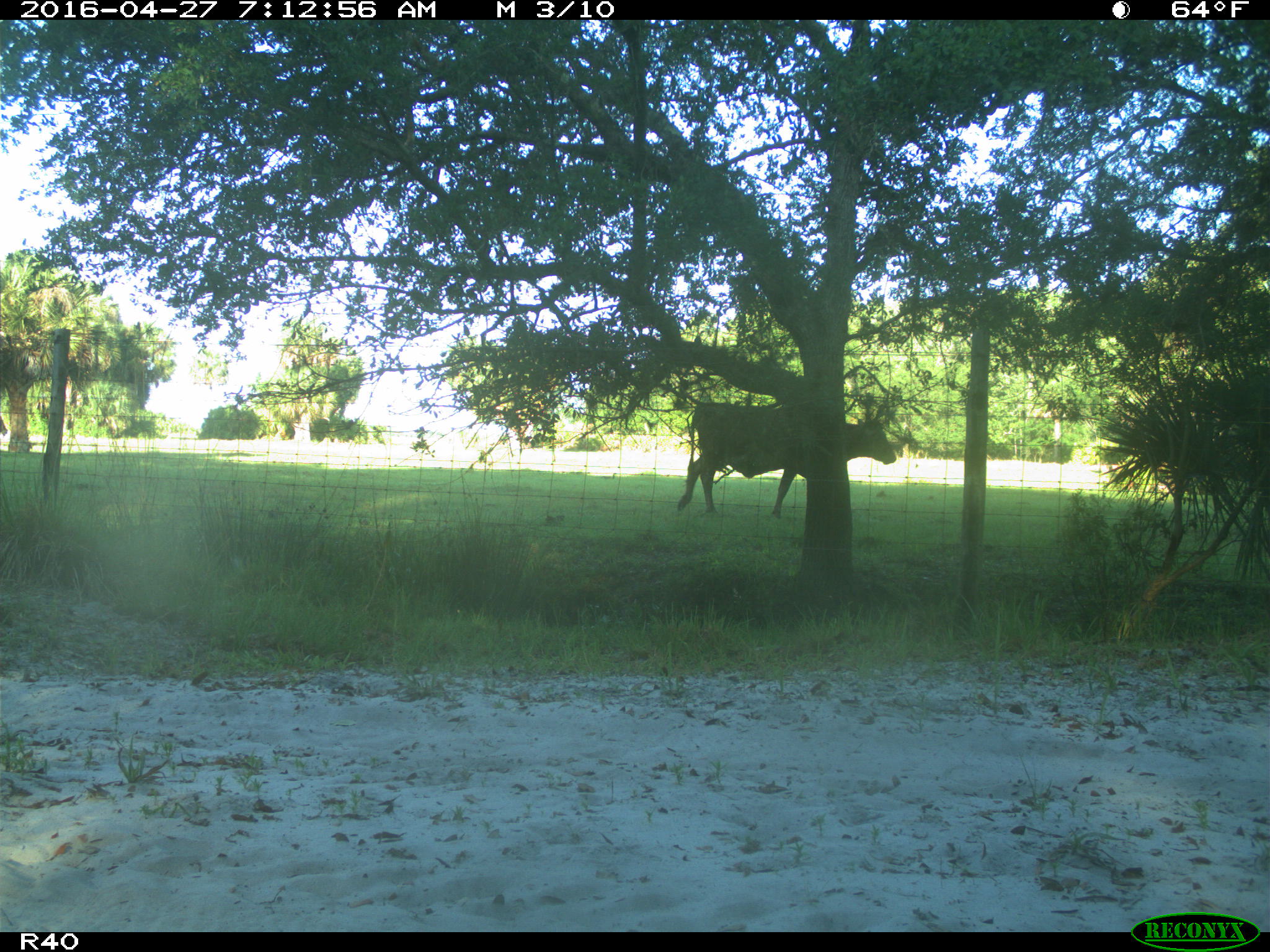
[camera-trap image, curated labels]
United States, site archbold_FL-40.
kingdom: Animalia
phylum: Chordata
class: Mammalia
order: Artiodactyla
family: Bovidae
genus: Bos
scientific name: Bos taurus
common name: domestic cow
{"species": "Bos taurus (domestic cow)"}